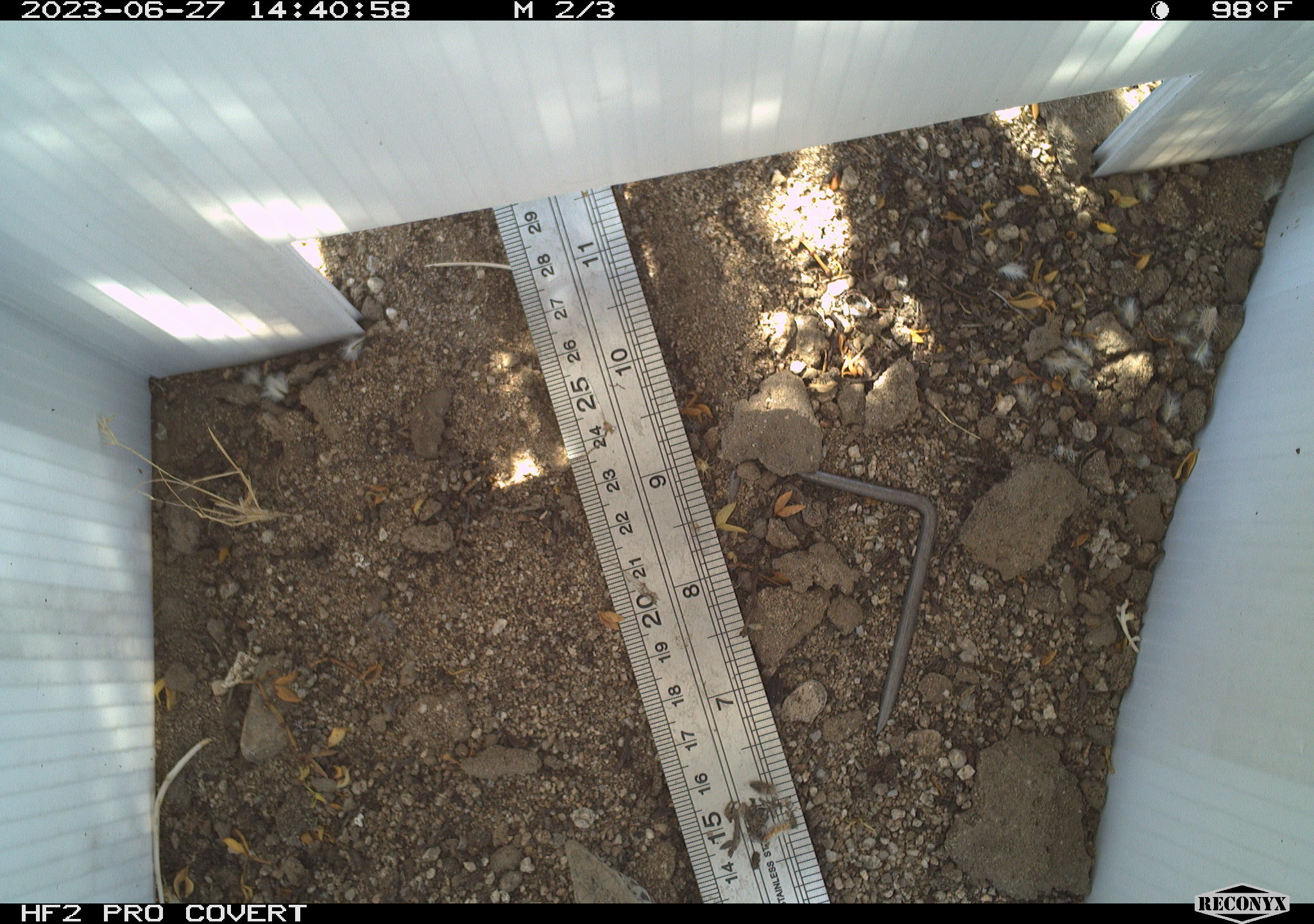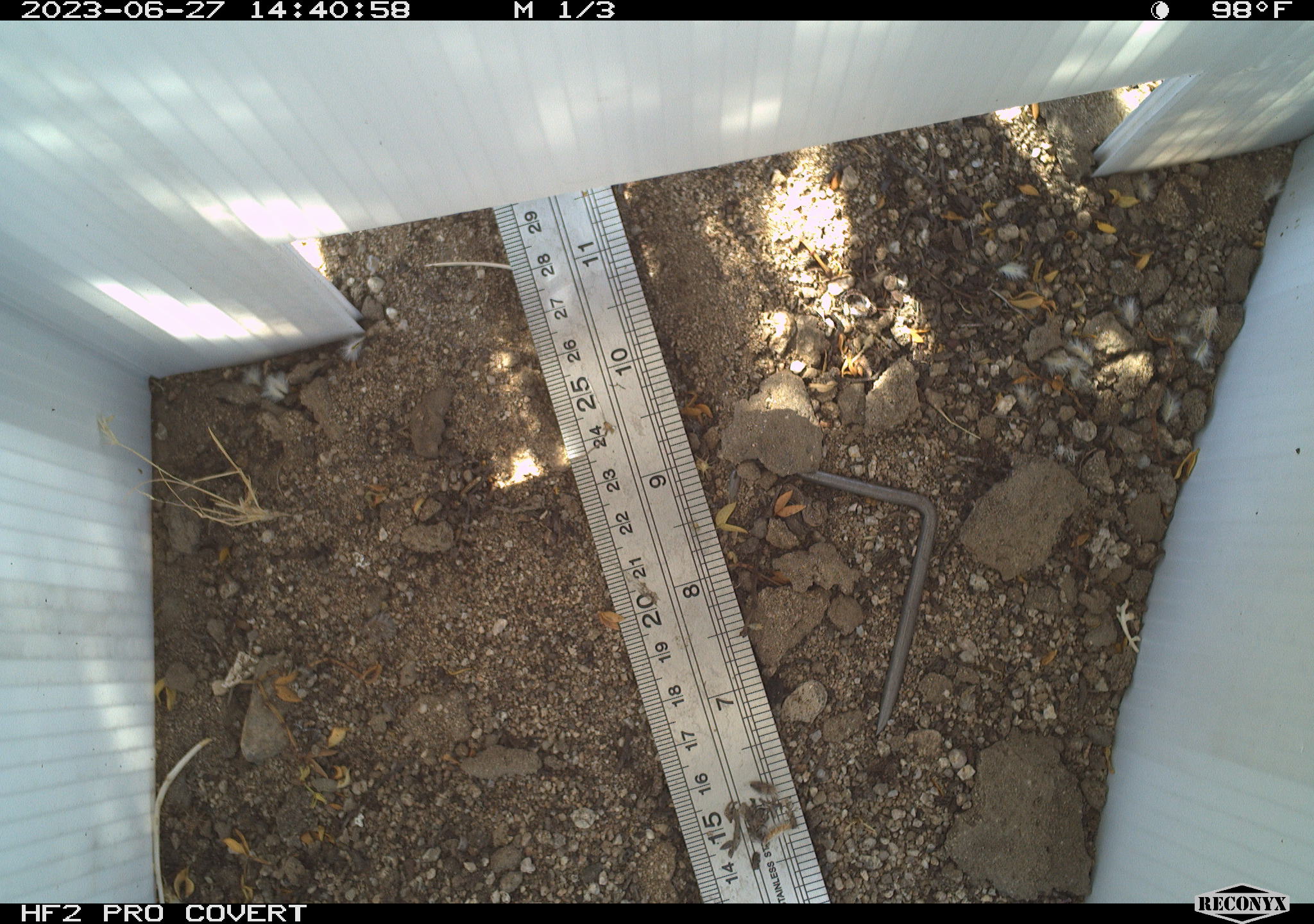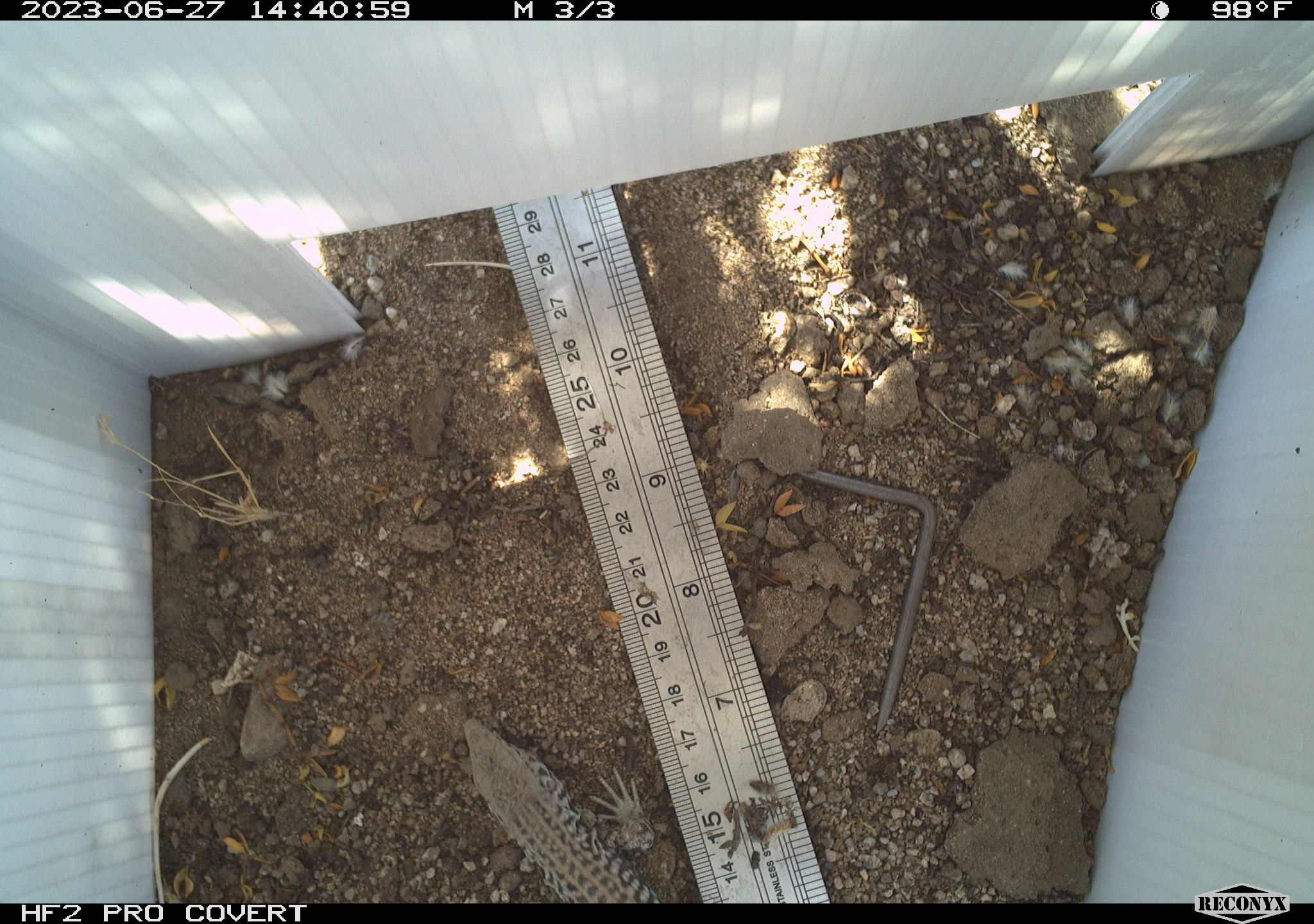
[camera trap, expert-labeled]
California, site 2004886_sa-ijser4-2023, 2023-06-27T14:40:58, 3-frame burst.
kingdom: Animalia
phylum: Chordata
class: Reptilia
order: Squamata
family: Teiidae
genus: Aspidoscelis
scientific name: Aspidoscelis tigris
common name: western whiptail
Western whiptail (Aspidoscelis tigris).